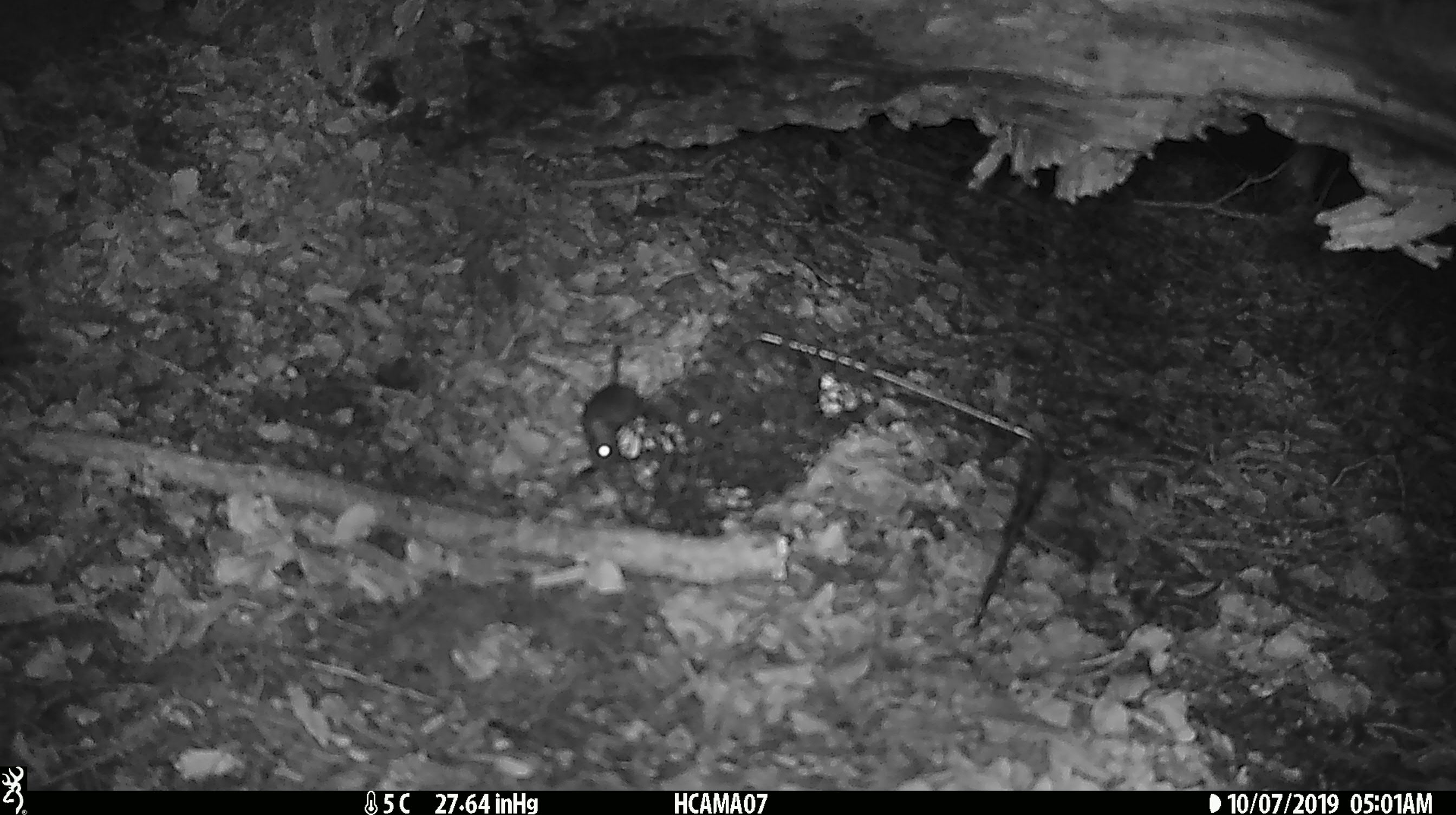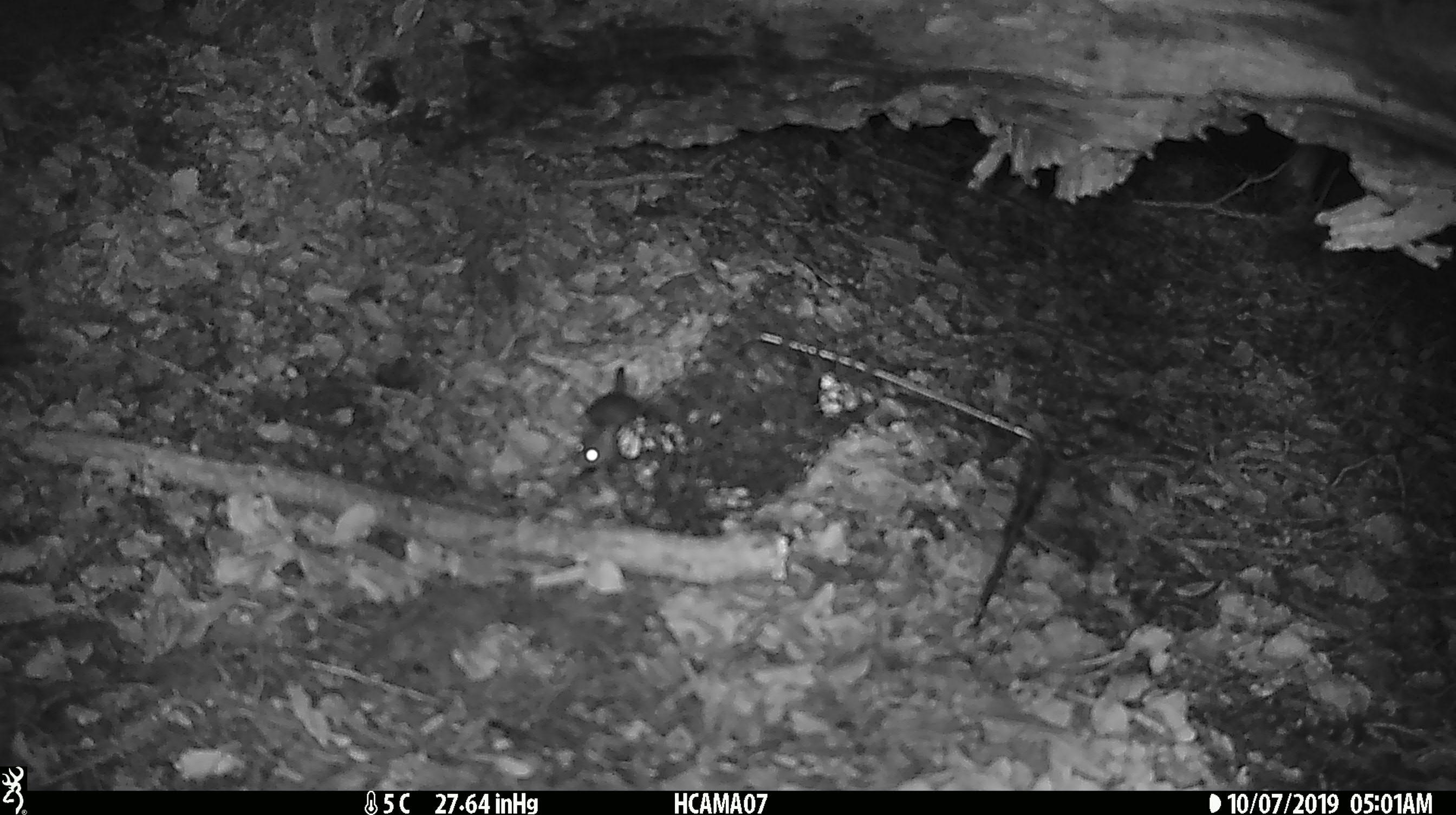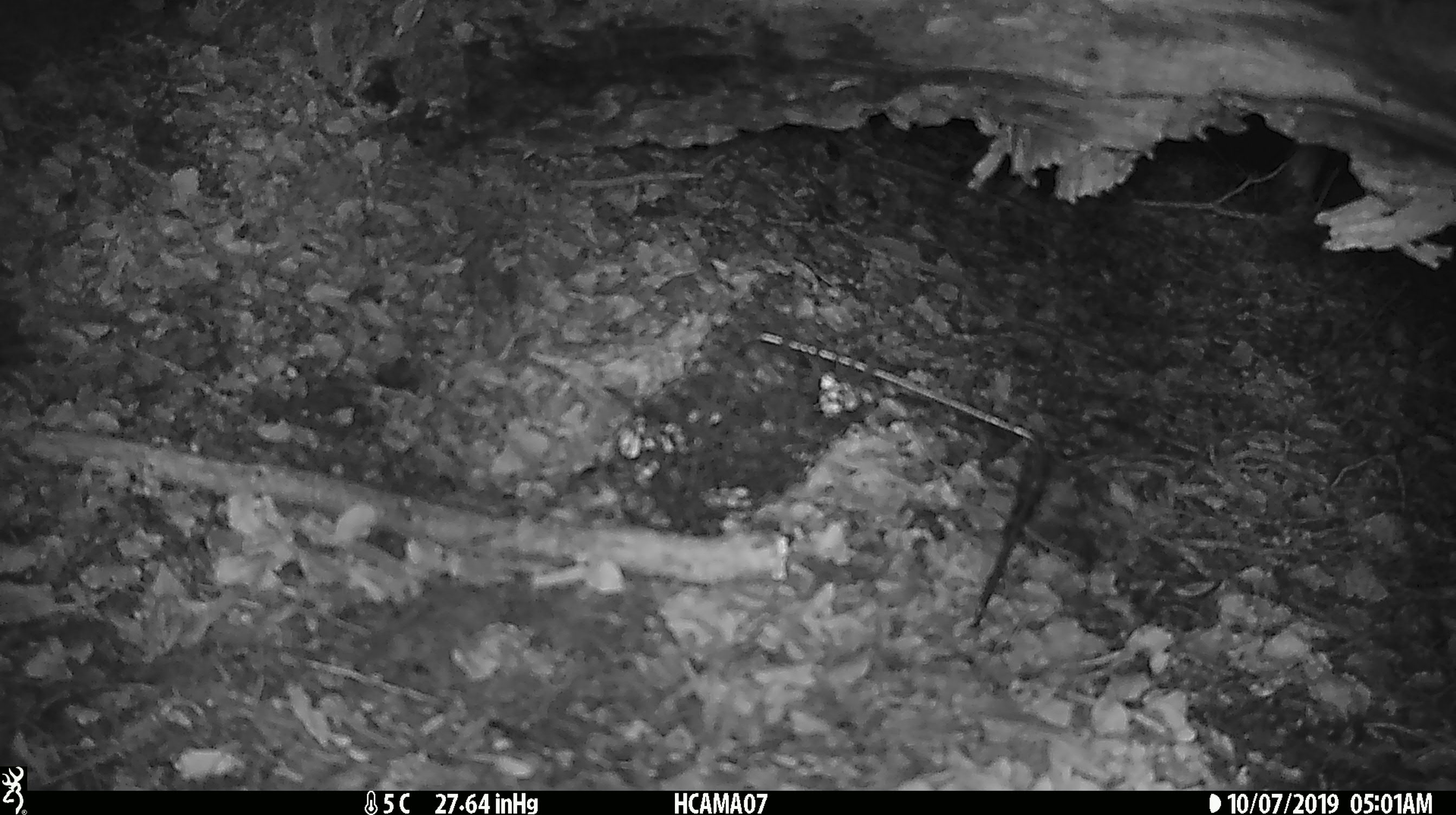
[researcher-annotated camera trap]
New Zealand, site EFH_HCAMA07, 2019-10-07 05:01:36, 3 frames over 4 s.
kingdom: Animalia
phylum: Chordata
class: Mammalia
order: Rodentia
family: Muridae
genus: Mus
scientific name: Mus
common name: mouse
Mouse (Mus).